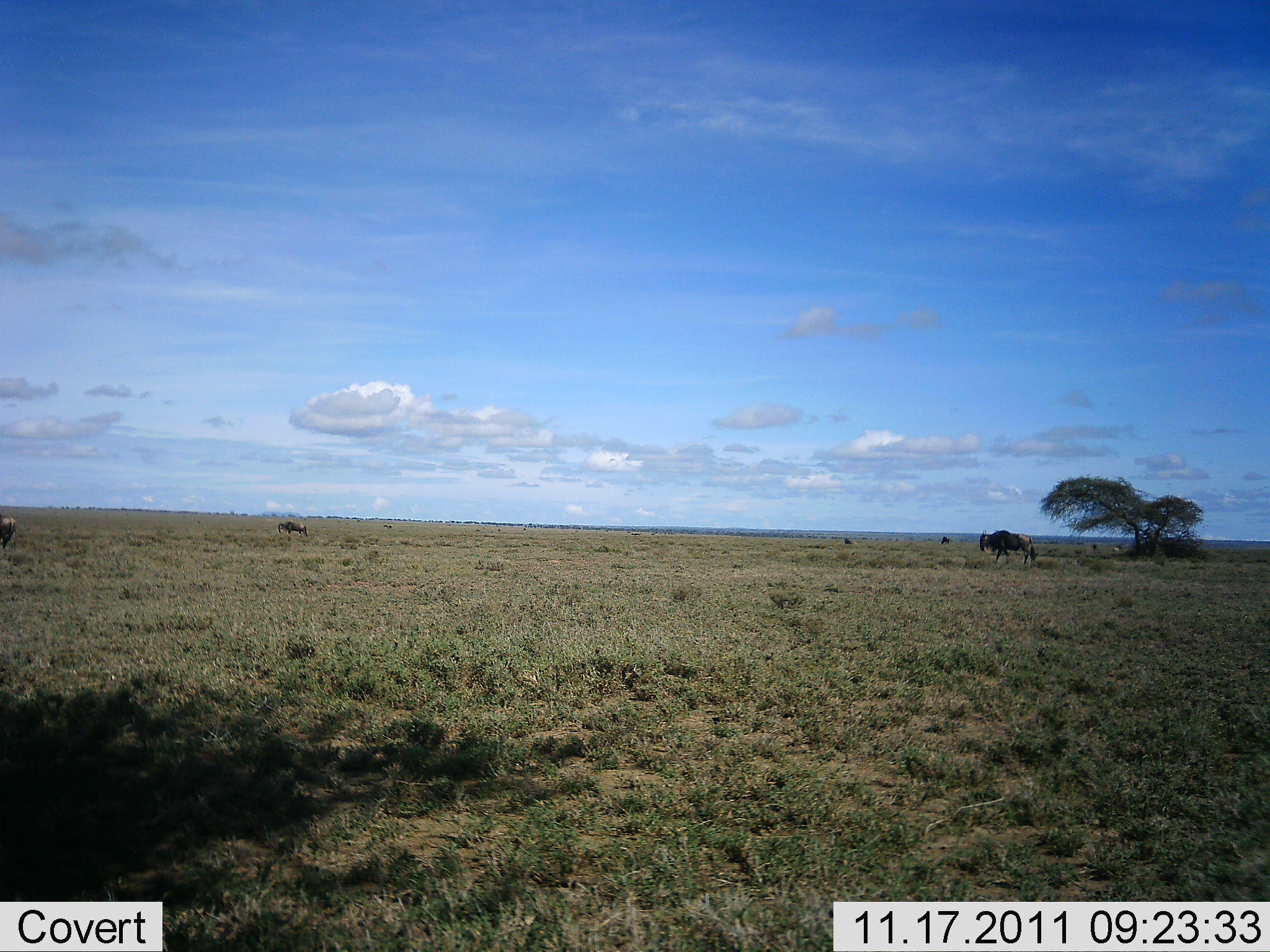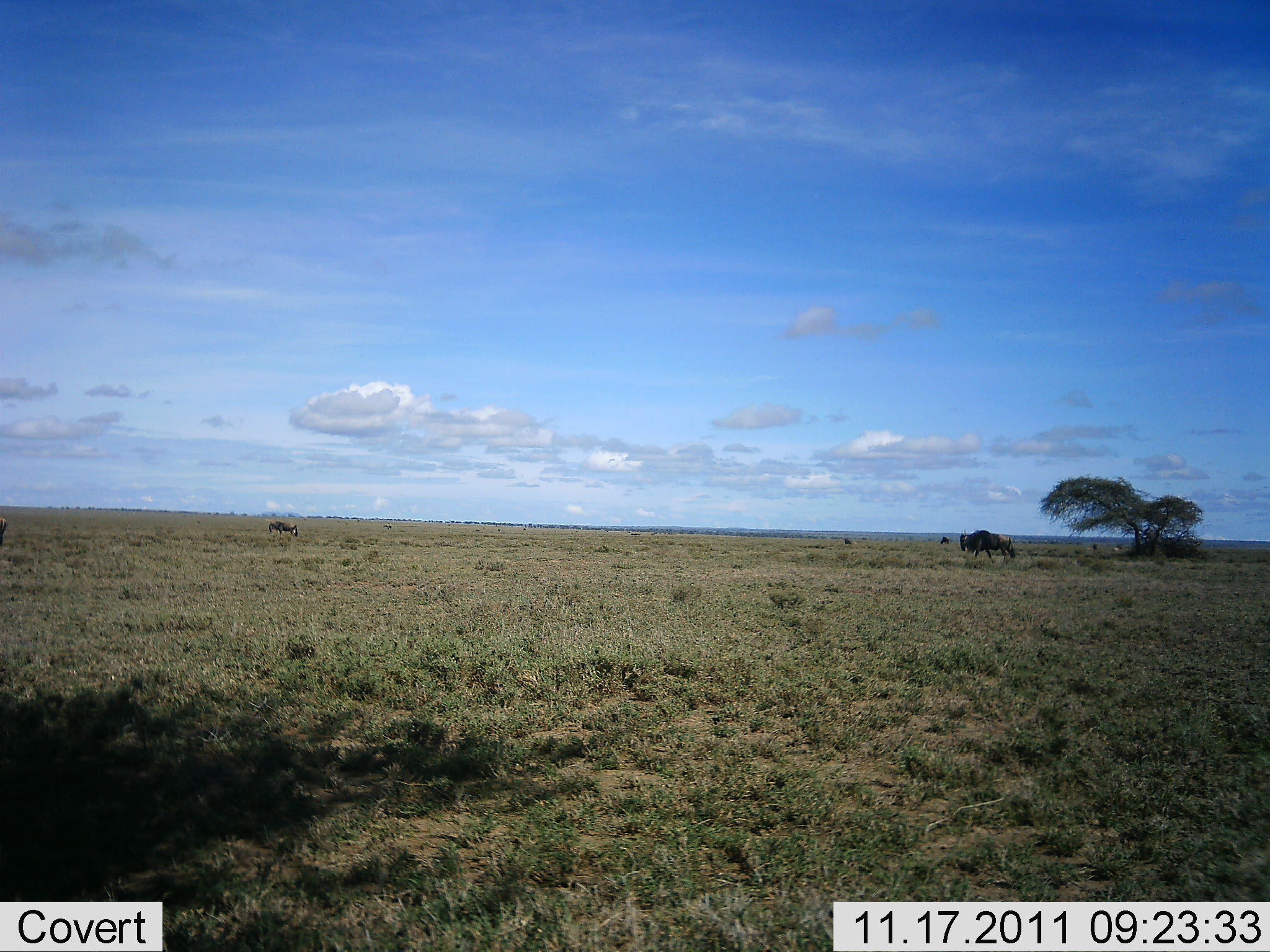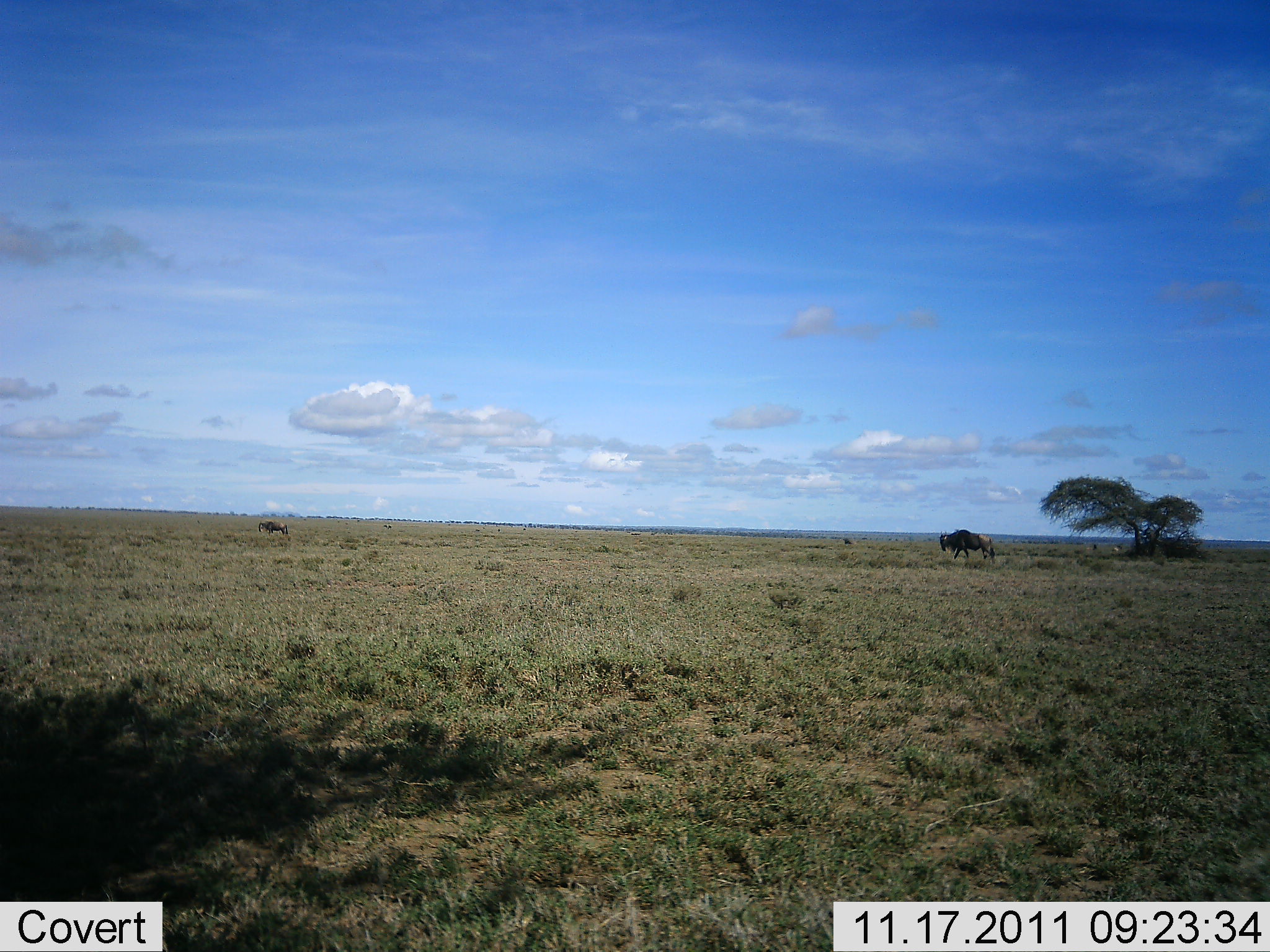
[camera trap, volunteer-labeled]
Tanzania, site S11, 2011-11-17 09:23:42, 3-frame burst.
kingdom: Animalia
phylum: Chordata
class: Mammalia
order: Artiodactyla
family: Bovidae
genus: Connochaetes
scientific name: Connochaetes taurinus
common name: blue wildebeest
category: wildebeest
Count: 3.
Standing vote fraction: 9%.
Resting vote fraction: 0%.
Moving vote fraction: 73%.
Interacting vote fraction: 0%.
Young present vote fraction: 9%.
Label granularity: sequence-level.